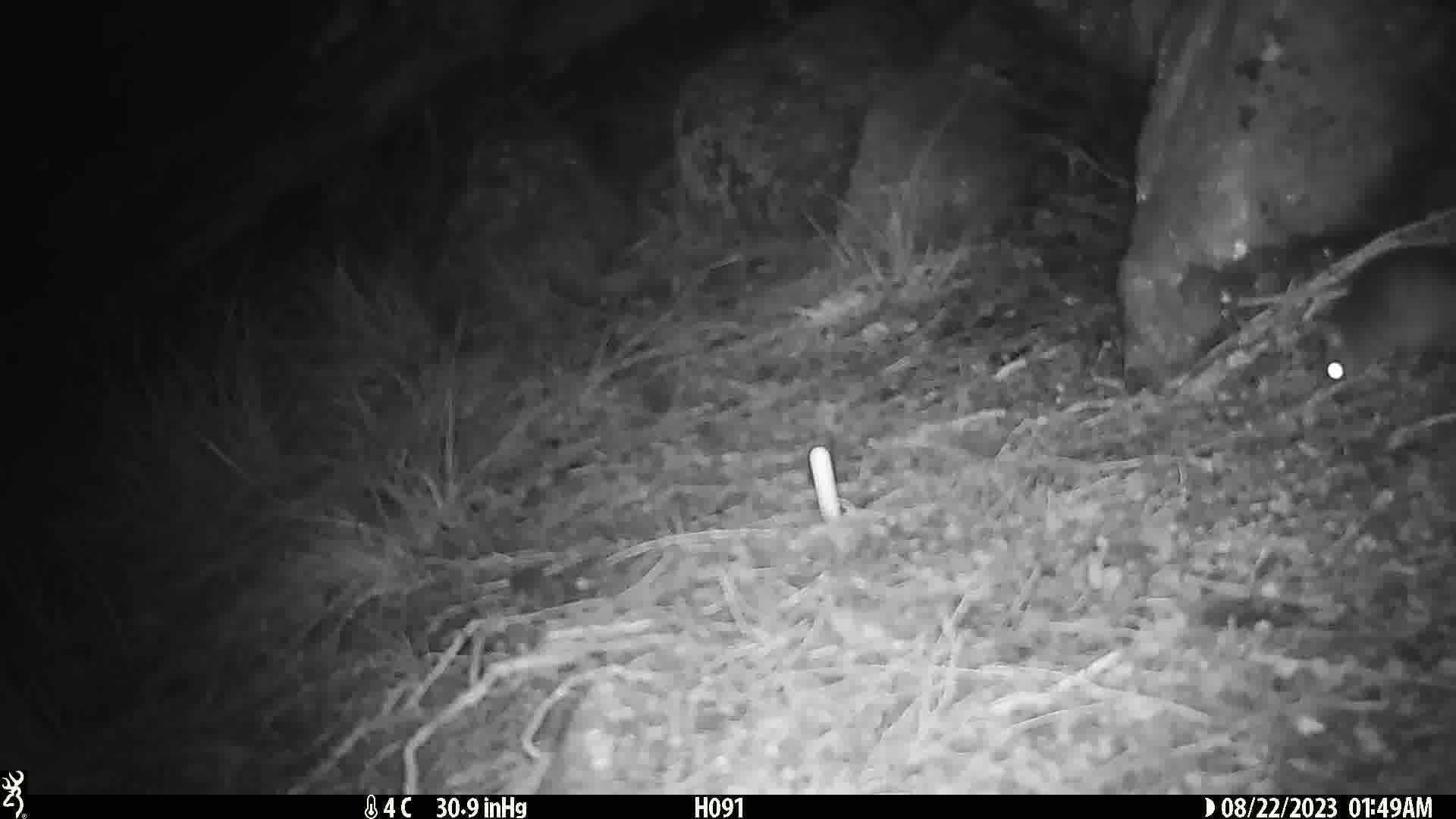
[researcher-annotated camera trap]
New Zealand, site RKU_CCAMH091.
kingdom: Animalia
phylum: Chordata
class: Mammalia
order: Rodentia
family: Muridae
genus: Rattus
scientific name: Rattus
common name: rat